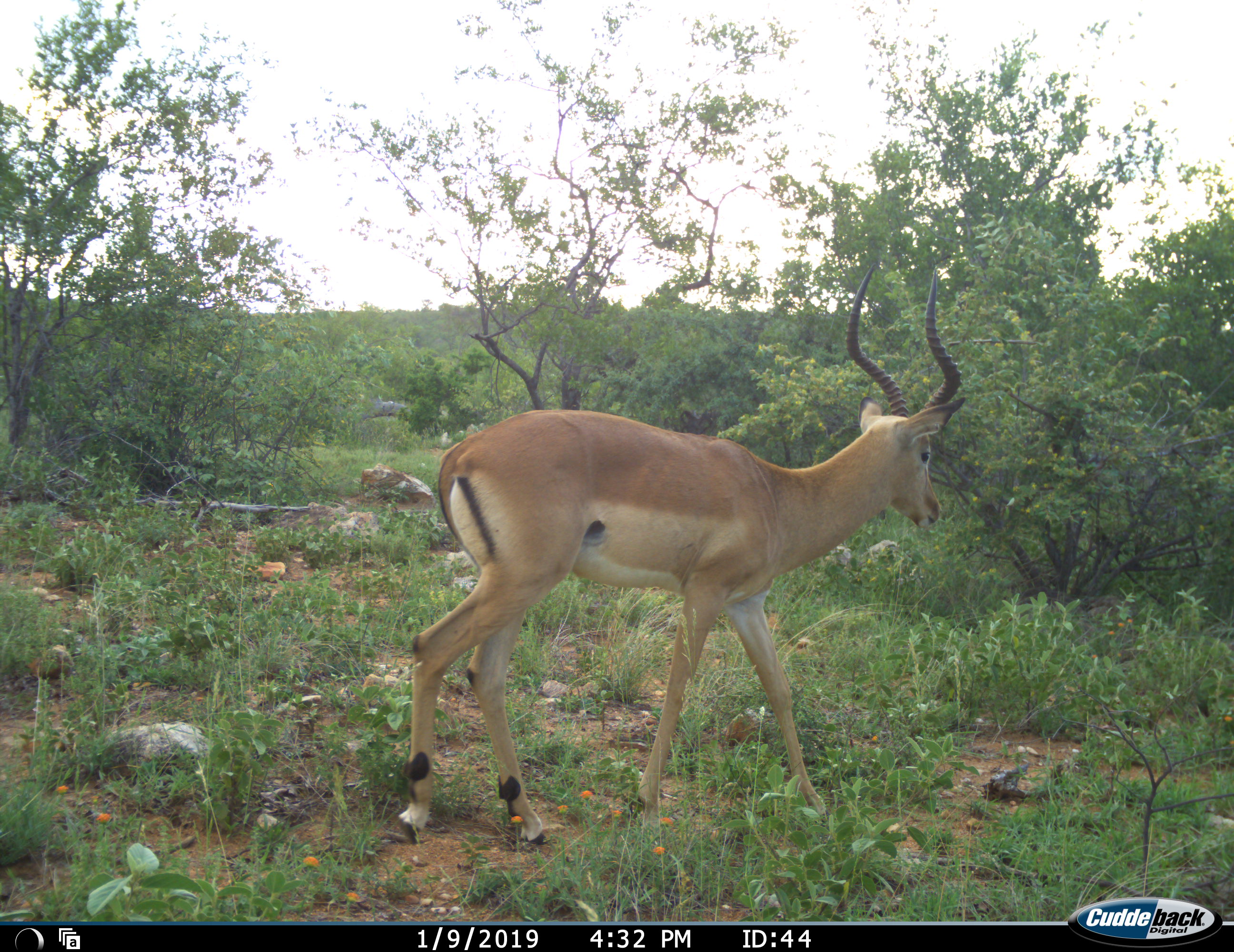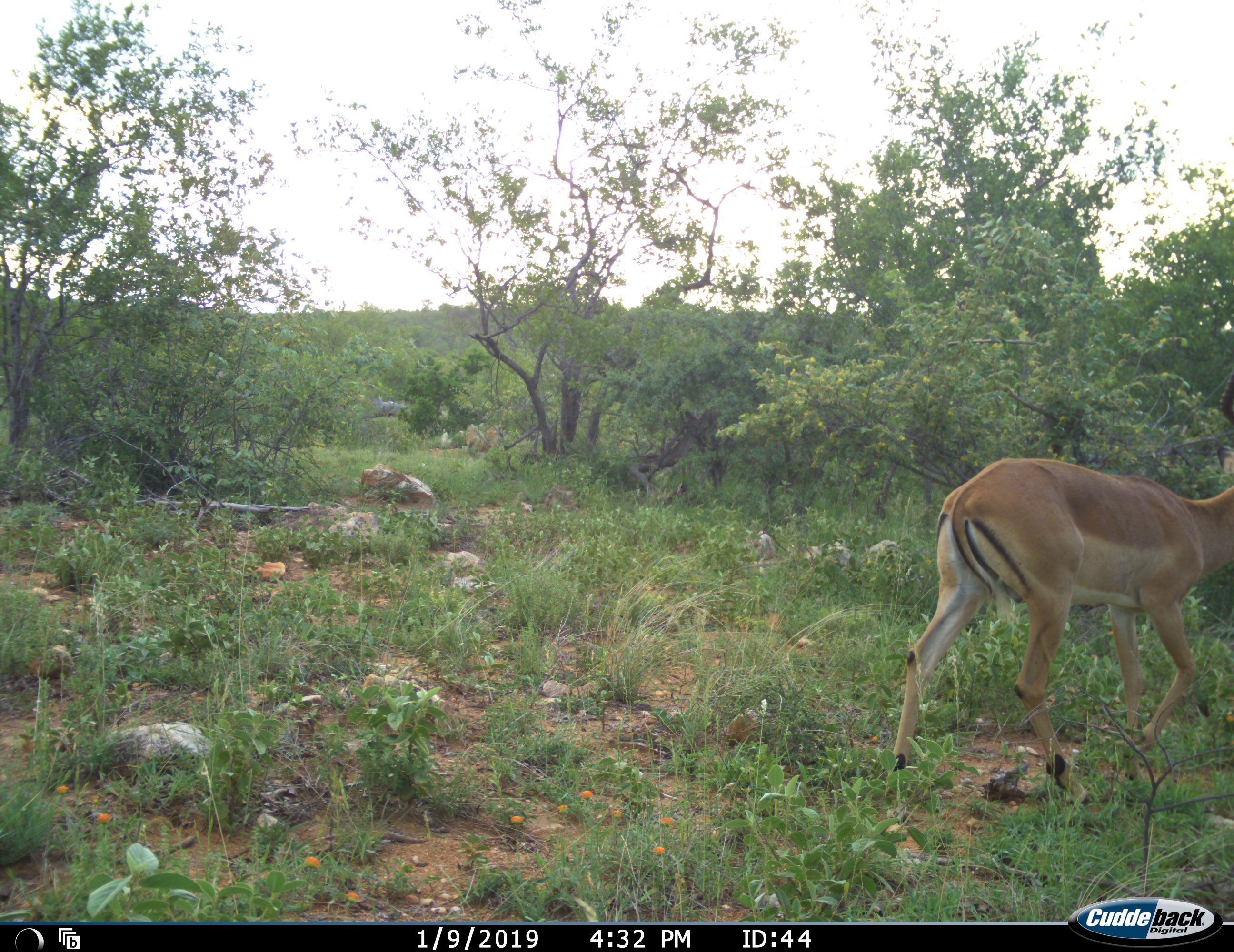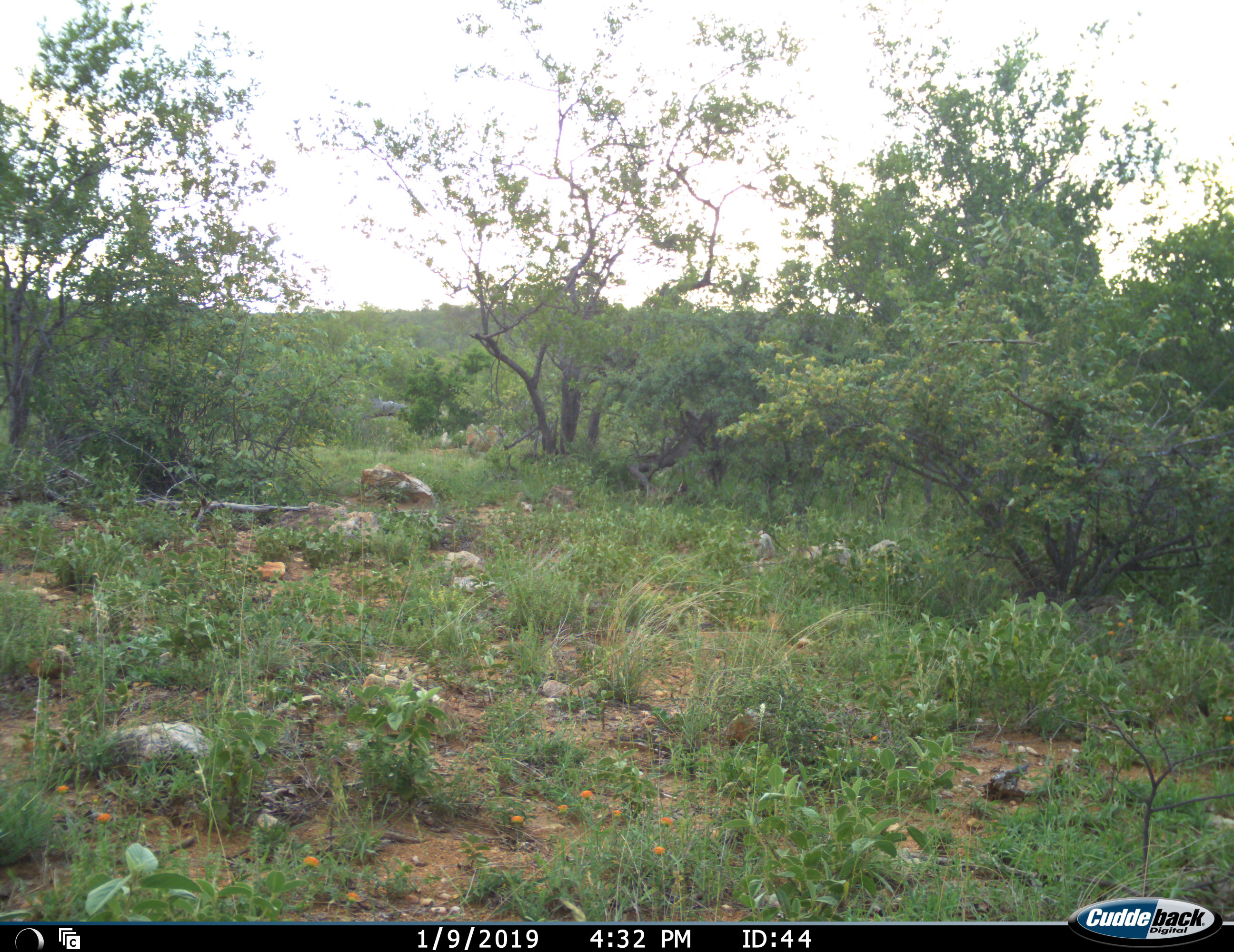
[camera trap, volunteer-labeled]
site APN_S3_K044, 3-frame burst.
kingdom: Animalia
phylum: Chordata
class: Mammalia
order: Artiodactyla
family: Bovidae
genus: Aepyceros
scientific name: Aepyceros melampus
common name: impala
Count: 1.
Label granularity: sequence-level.